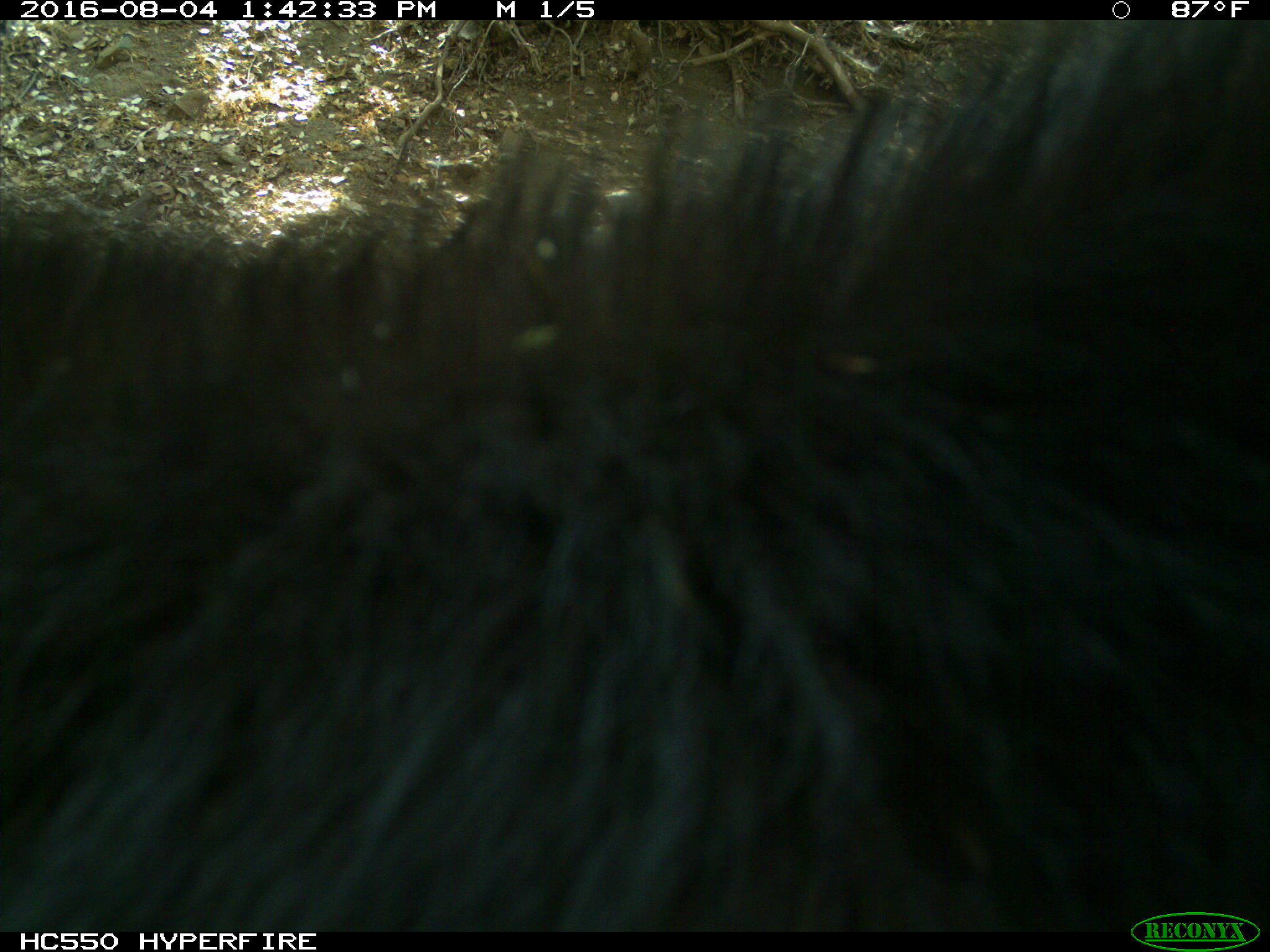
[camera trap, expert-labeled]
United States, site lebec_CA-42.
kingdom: Animalia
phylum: Chordata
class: Mammalia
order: Carnivora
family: Ursidae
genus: Ursus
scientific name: Ursus americanus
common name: american black bear